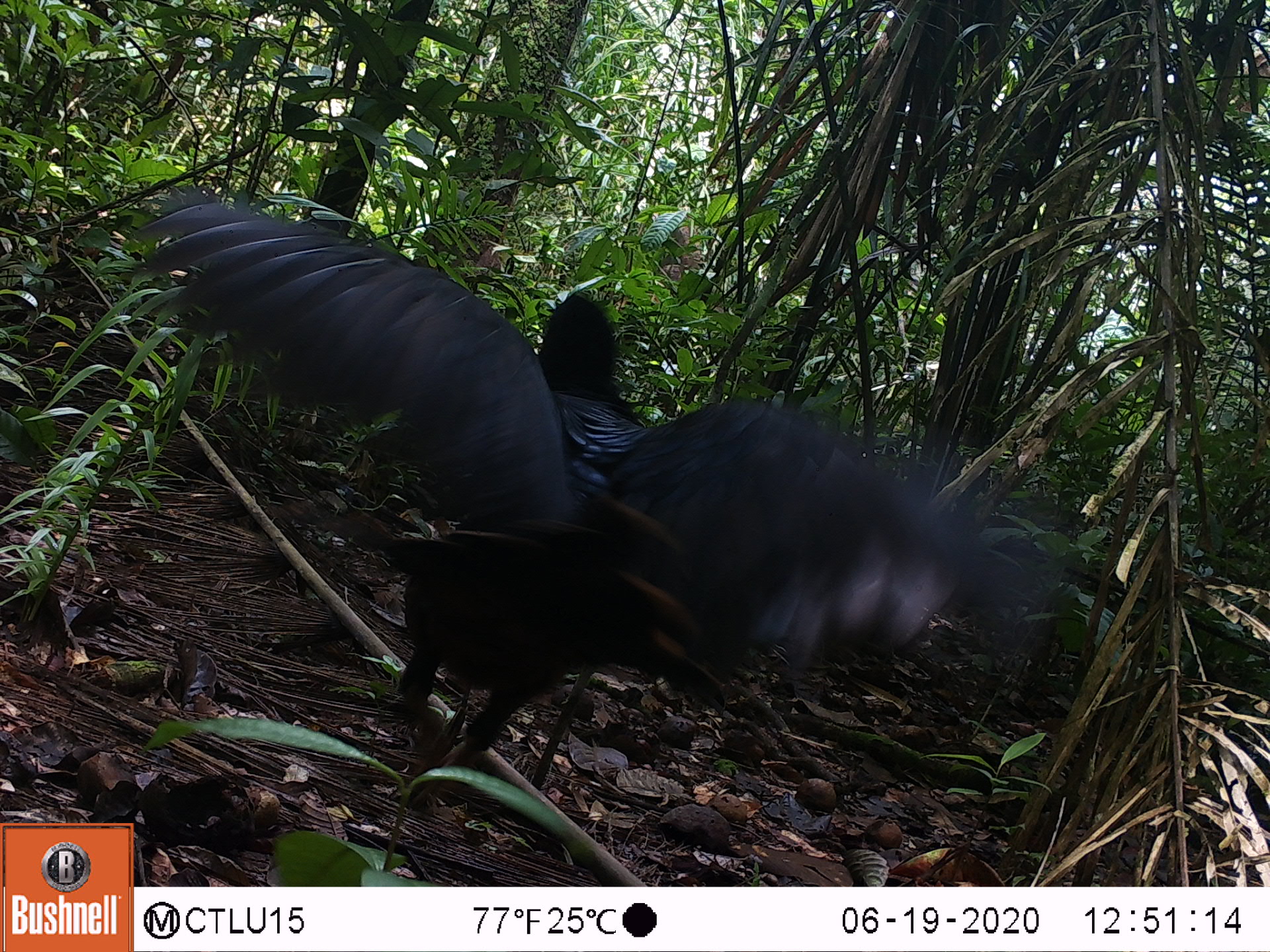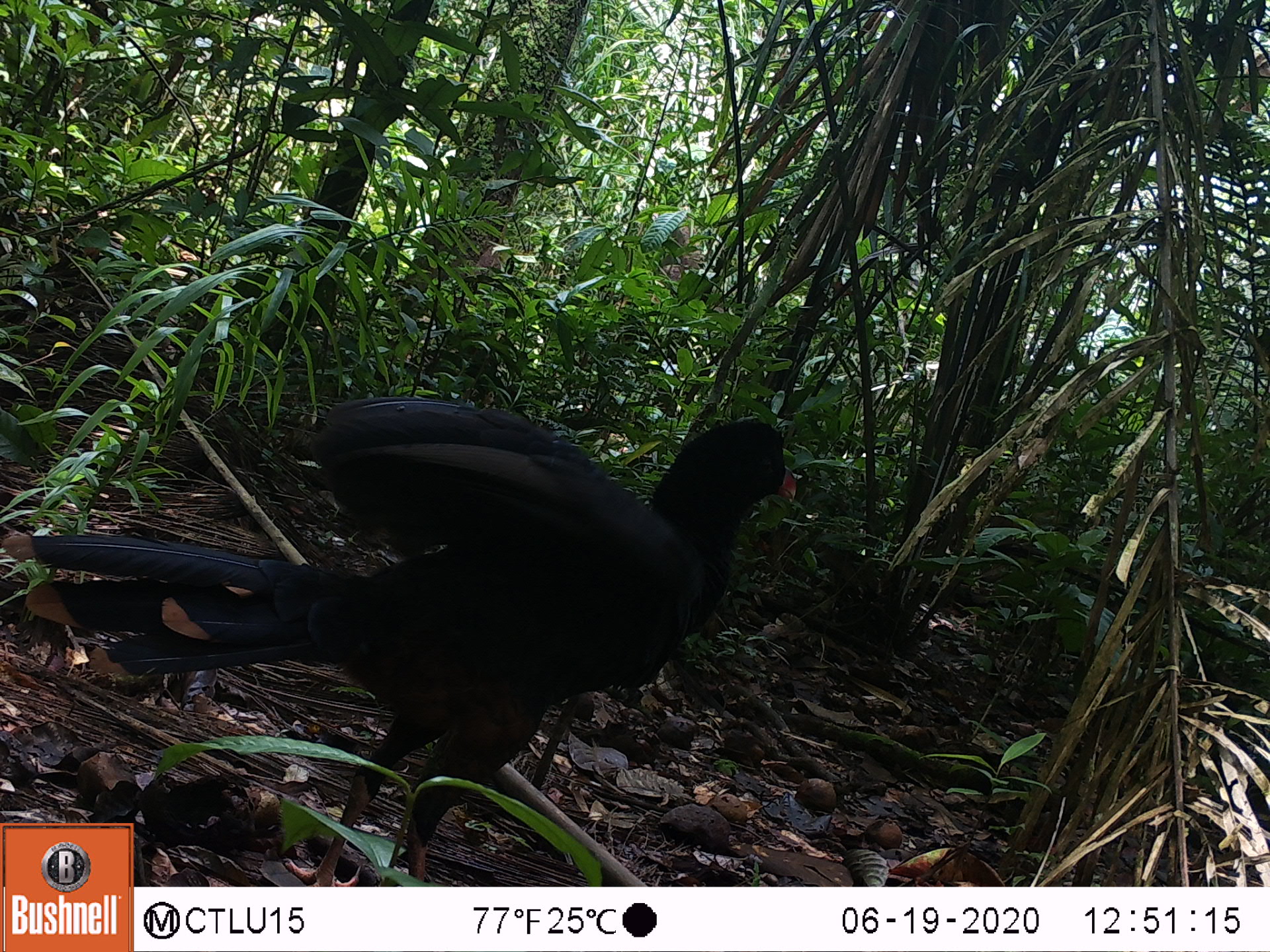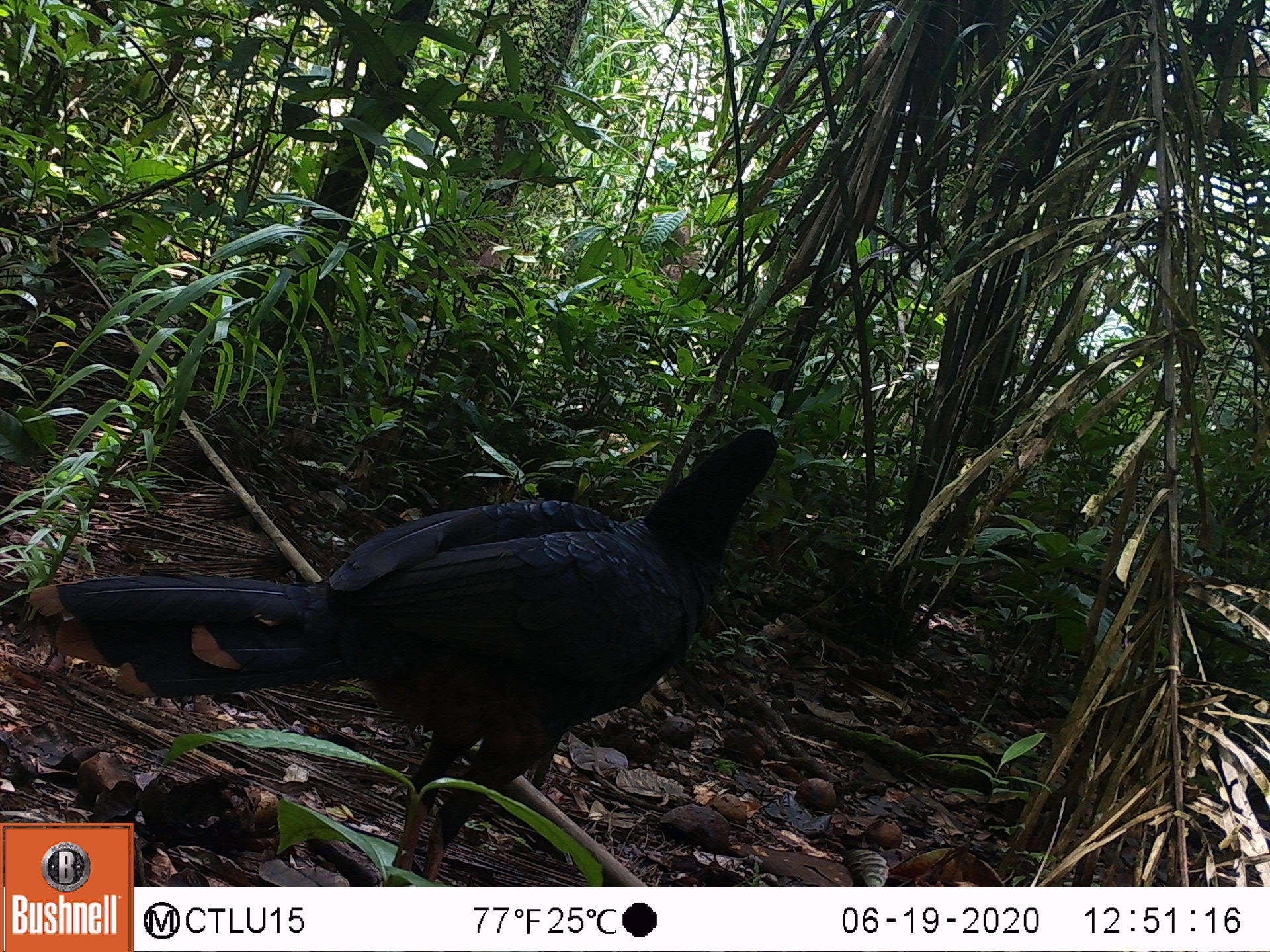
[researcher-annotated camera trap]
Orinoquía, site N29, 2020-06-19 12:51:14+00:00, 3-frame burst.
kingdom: Animalia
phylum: Chordata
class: Aves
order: Galliformes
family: Cracidae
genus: Mitu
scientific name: Mitu salvini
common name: salvin's currasow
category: salvins curassow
Salvins curassow (salvin's currasow) (Mitu salvini).